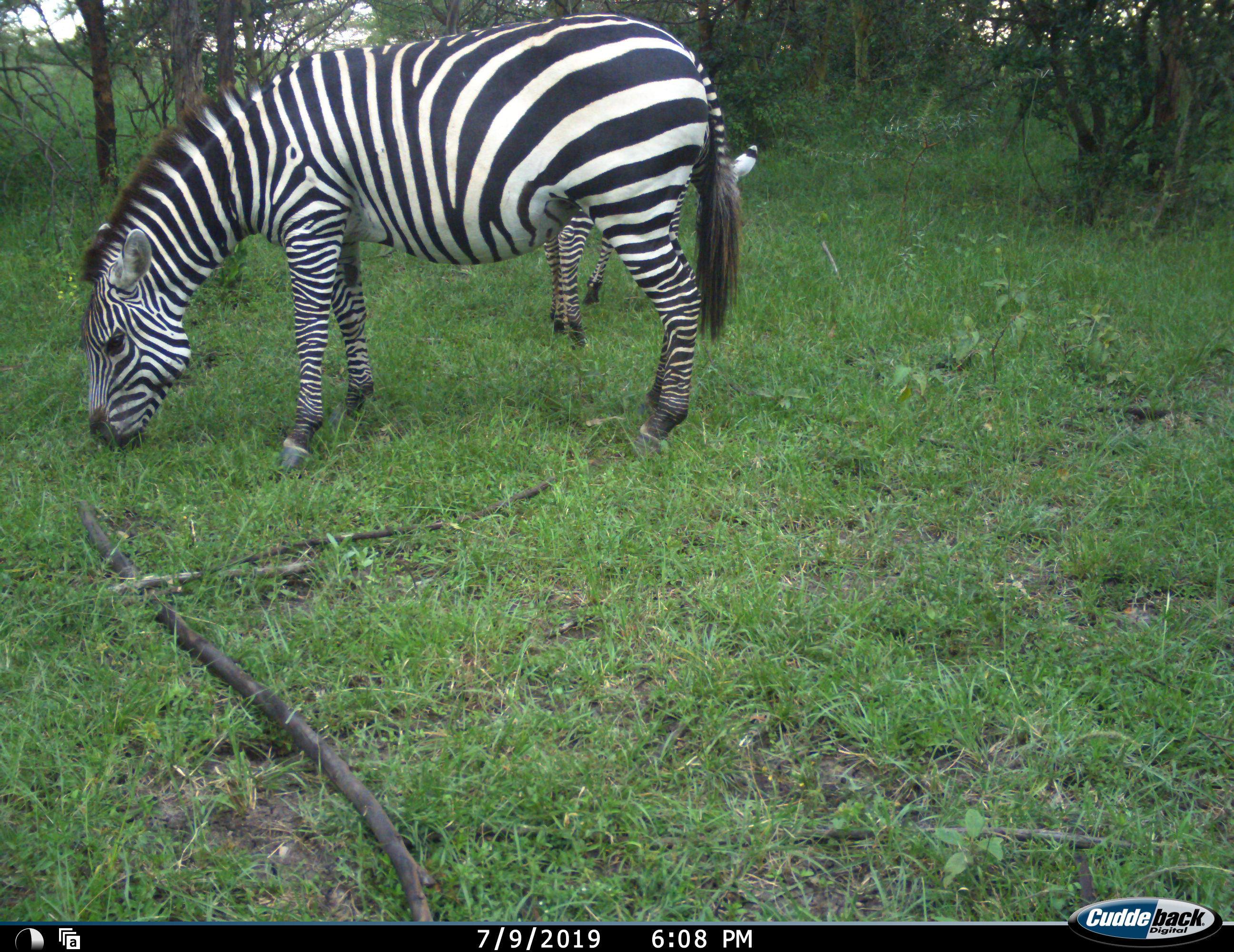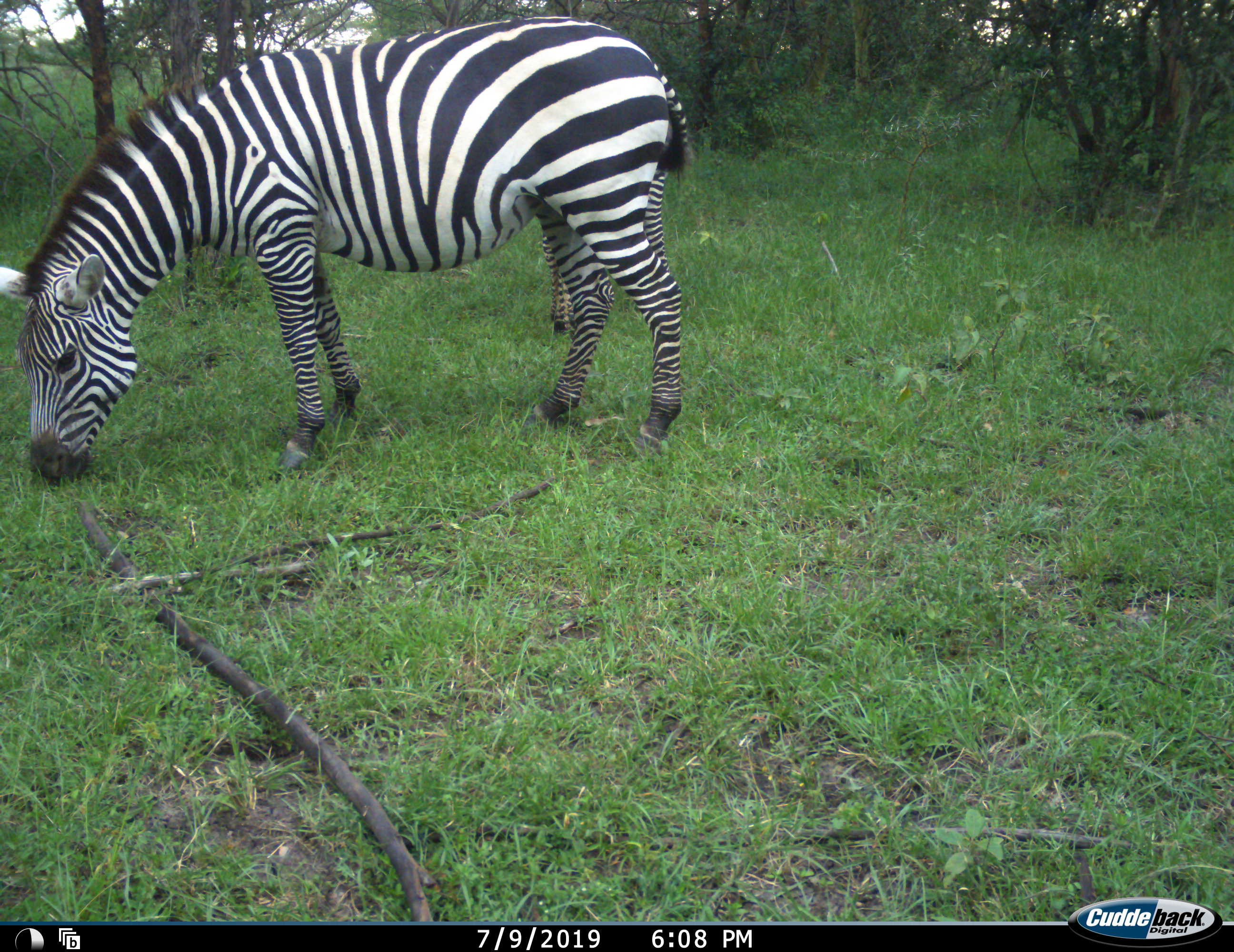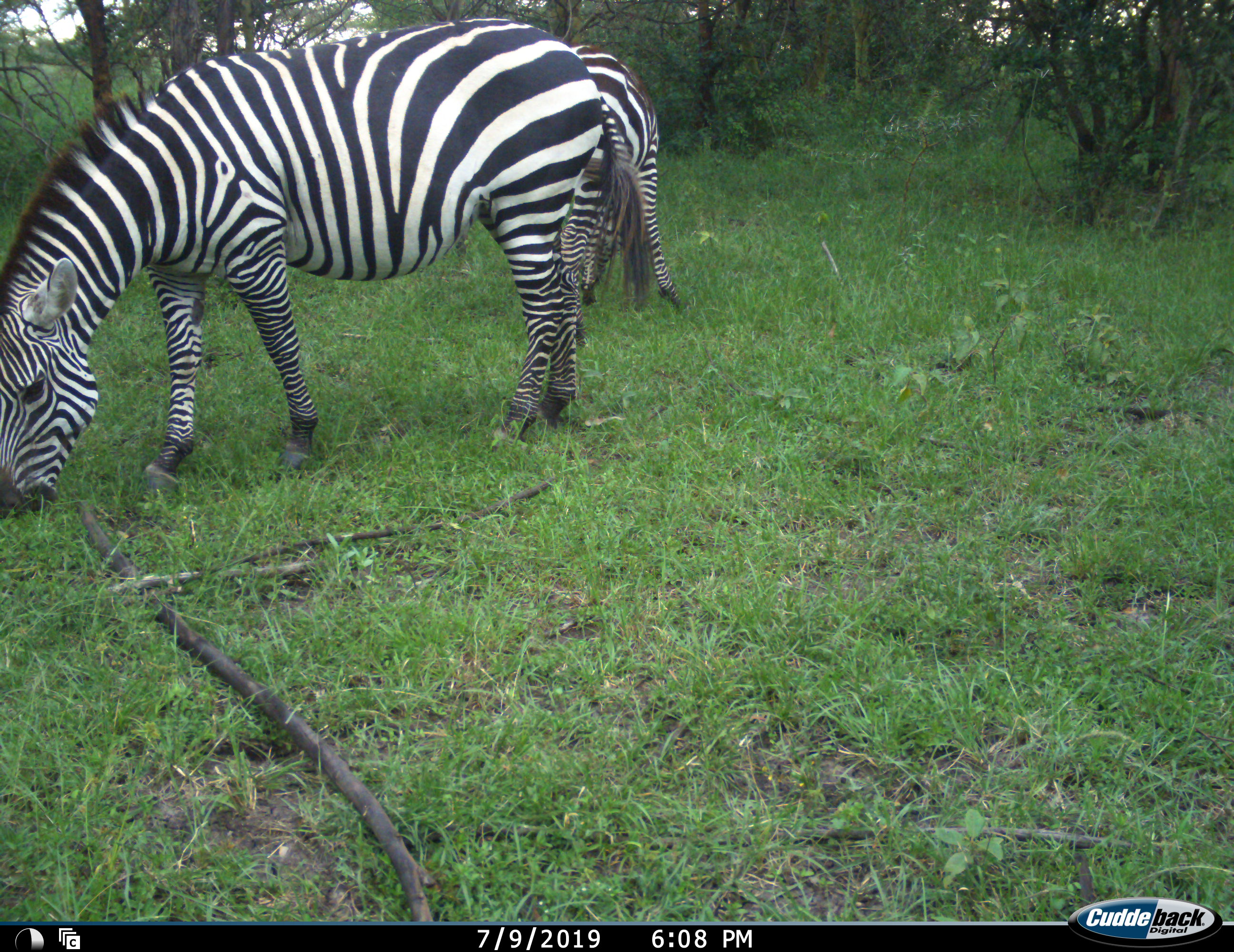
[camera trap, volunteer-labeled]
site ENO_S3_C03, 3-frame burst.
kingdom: Animalia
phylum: Chordata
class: Mammalia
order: Perissodactyla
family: Equidae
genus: Equus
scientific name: Equus quagga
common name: plains zebra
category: zebraplains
Zebraplains (plains zebra) (Equus quagga), count 2. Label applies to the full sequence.